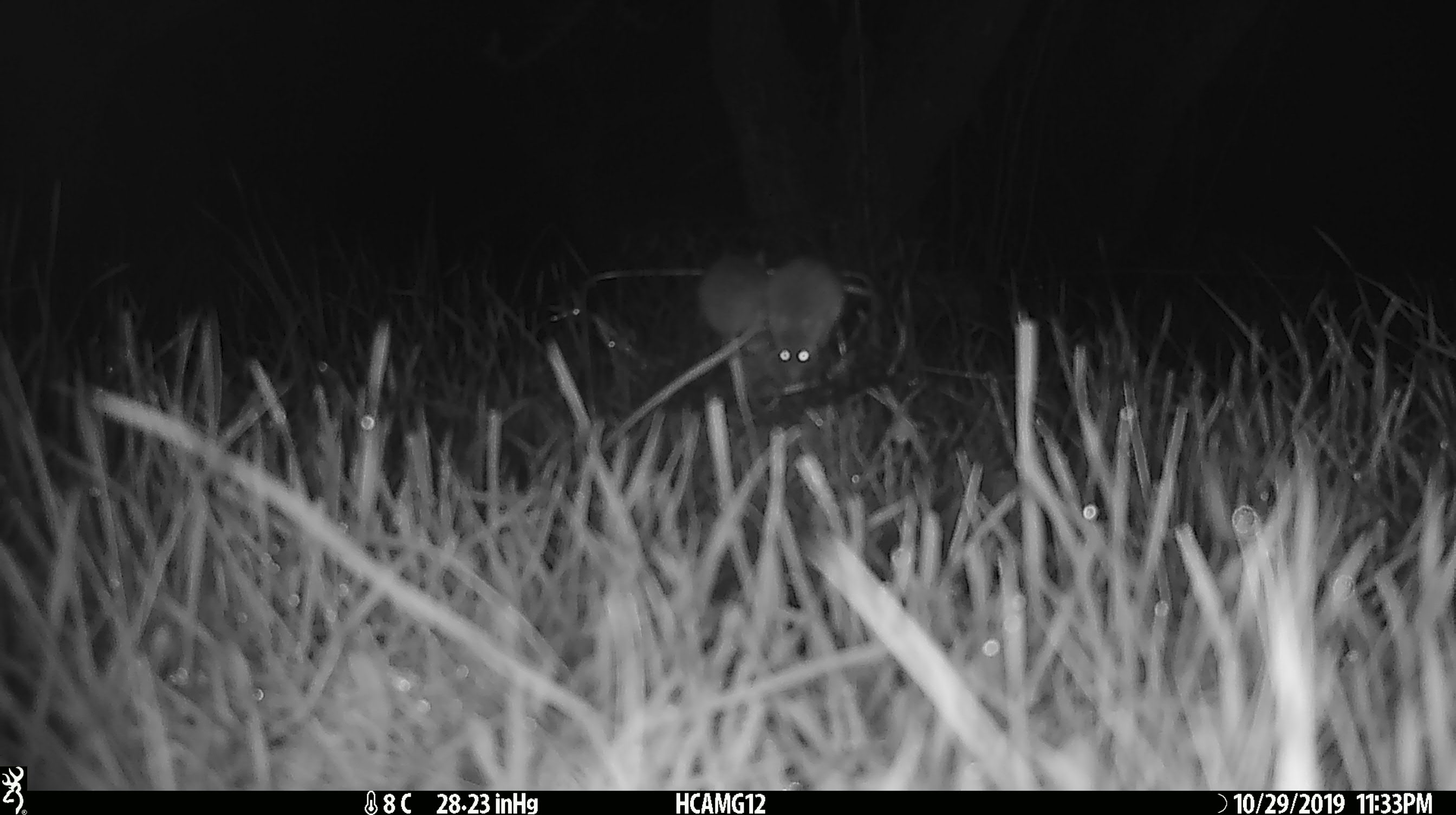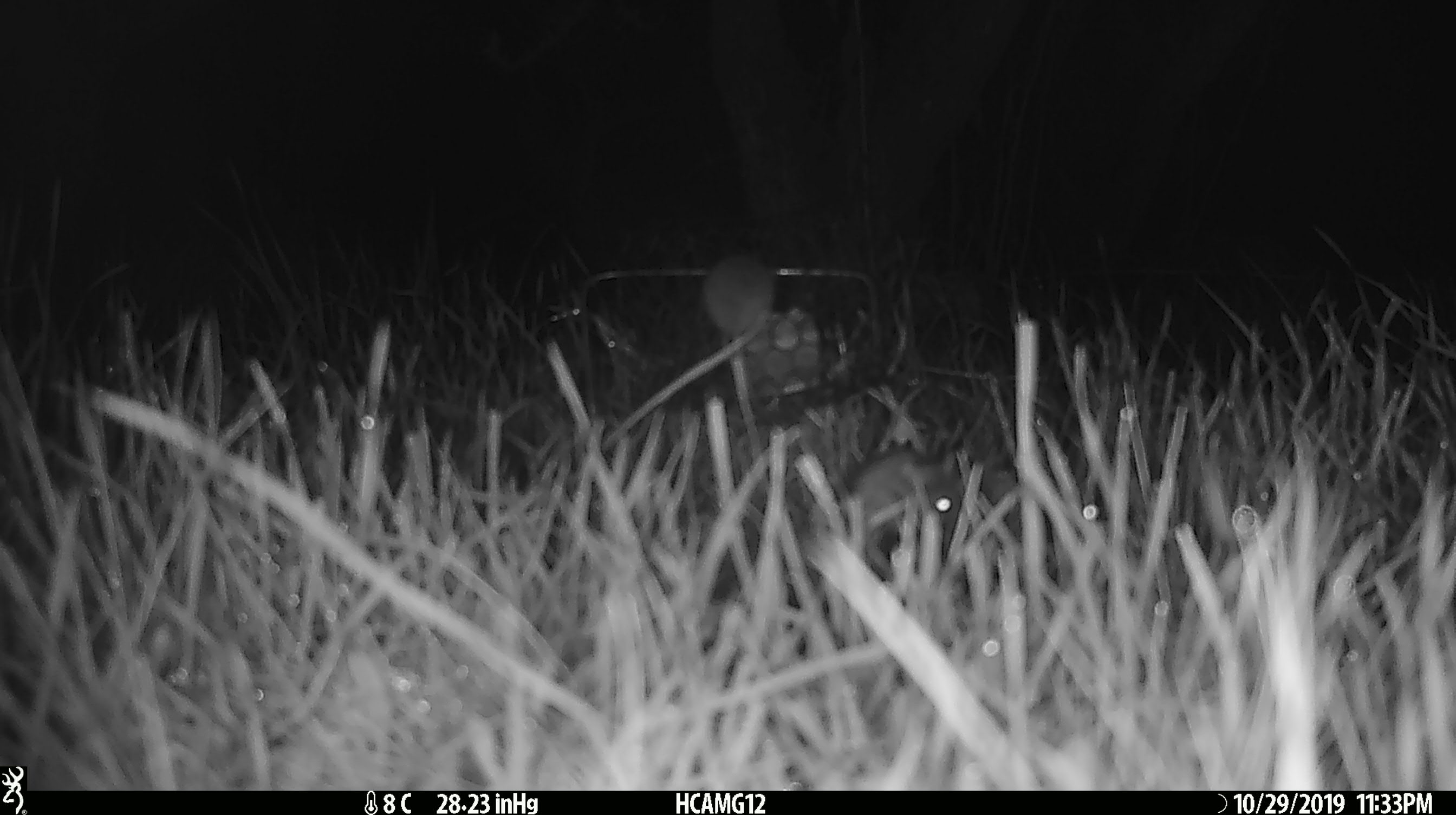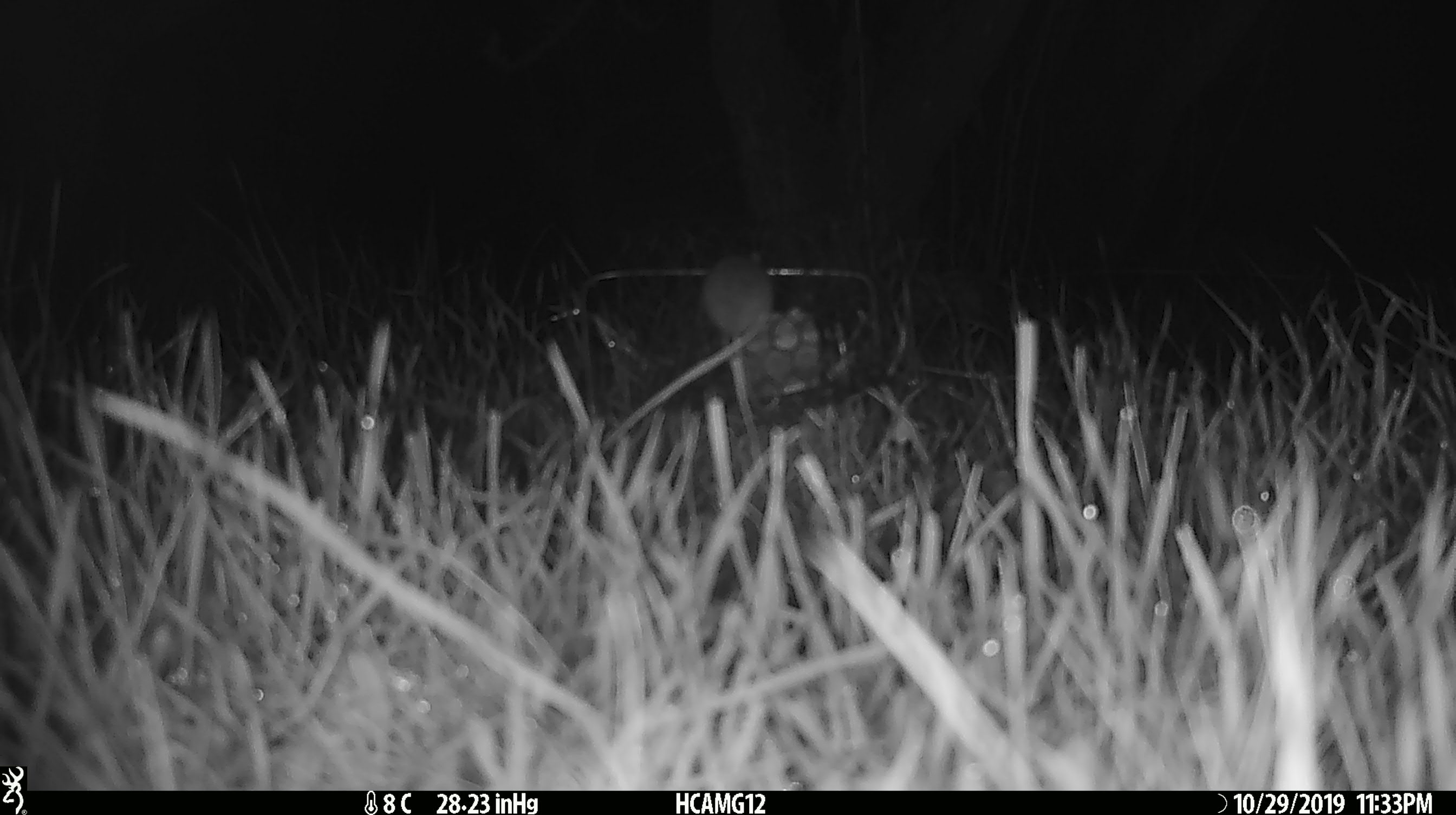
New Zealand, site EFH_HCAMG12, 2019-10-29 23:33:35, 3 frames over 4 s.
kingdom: Animalia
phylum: Chordata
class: Mammalia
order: Rodentia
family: Muridae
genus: Mus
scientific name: Mus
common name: mouse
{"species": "mouse (Mus)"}